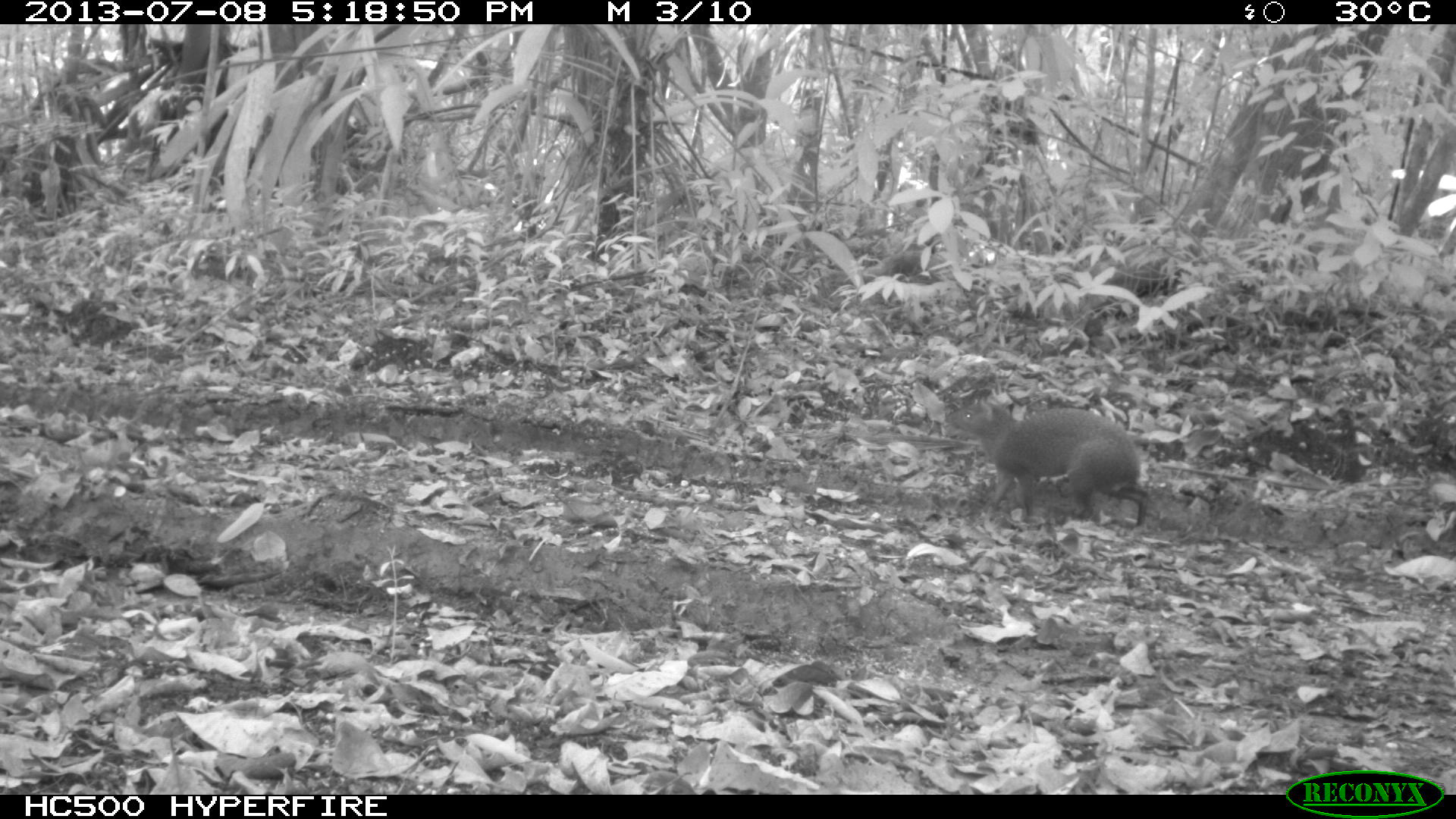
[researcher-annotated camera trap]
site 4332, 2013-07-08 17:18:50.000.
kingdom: Animalia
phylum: Chordata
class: Mammalia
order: Rodentia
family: Dasyproctidae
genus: Dasyprocta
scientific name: Dasyprocta punctata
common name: central american agouti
Dasyprocta punctata (central american agouti), count 1.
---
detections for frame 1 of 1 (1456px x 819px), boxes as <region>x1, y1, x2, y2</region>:
dasyprocta punctata: <region>944, 398, 1148, 527</region>